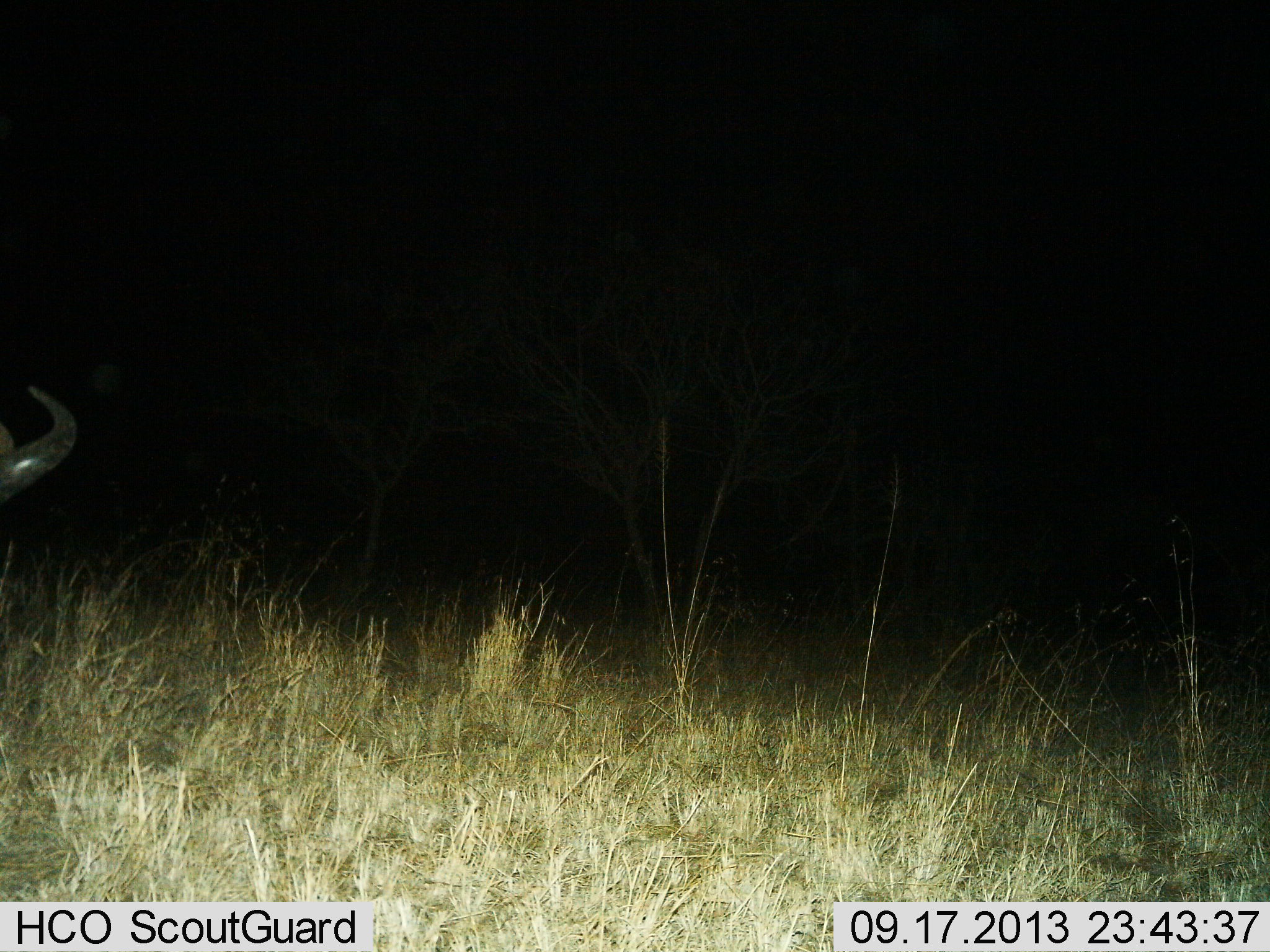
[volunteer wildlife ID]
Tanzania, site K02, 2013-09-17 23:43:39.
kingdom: Animalia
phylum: Chordata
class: Mammalia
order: Artiodactyla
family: Bovidae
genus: Connochaetes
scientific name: Connochaetes taurinus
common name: blue wildebeest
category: wildebeest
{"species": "wildebeest (blue wildebeest) (Connochaetes taurinus)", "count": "1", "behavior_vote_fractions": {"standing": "94%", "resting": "0%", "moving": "6%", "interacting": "0%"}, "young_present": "0%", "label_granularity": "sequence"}